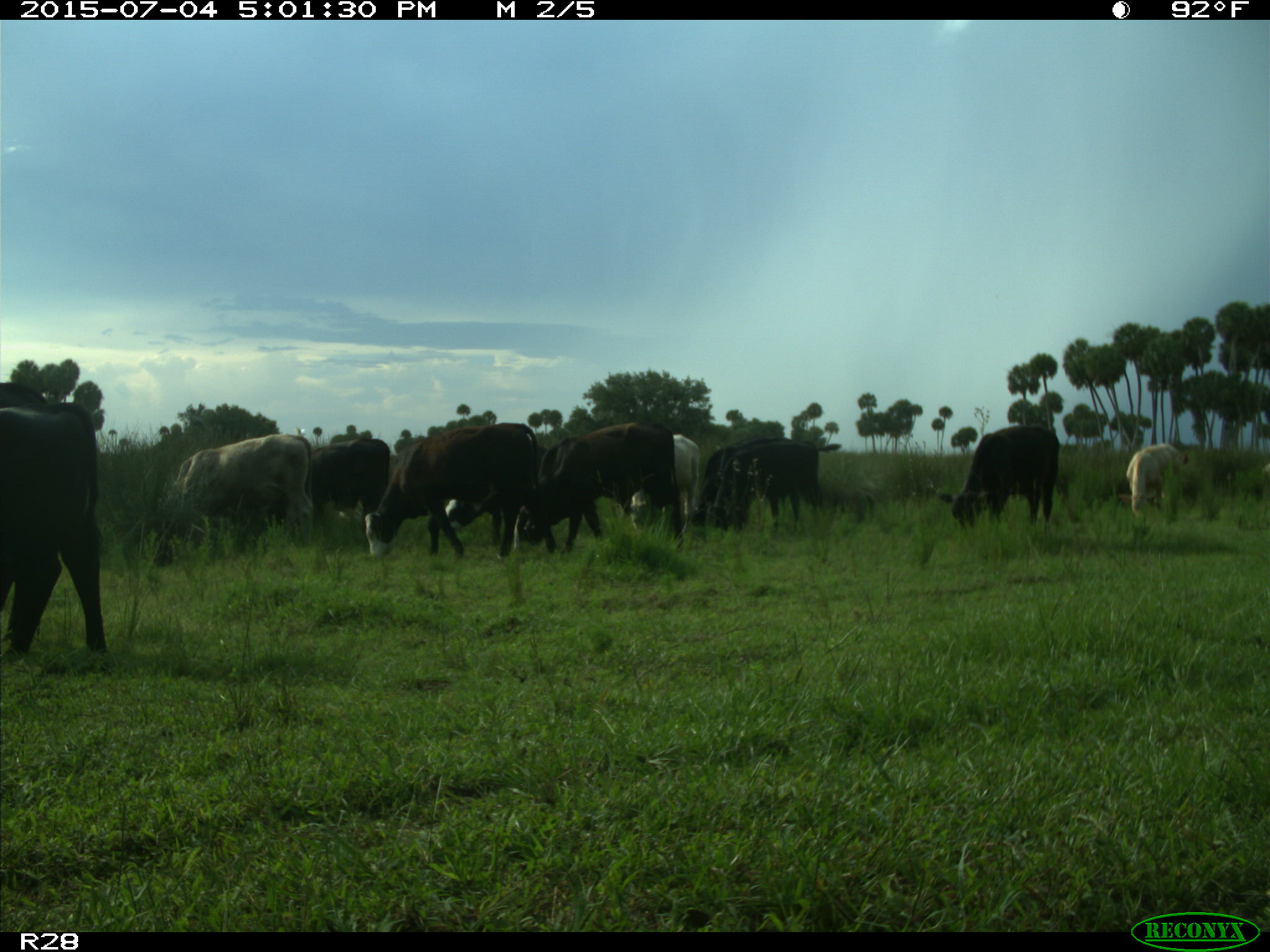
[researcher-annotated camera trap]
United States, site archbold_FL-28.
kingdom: Animalia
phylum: Chordata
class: Mammalia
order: Artiodactyla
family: Bovidae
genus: Bos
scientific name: Bos taurus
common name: domestic cow